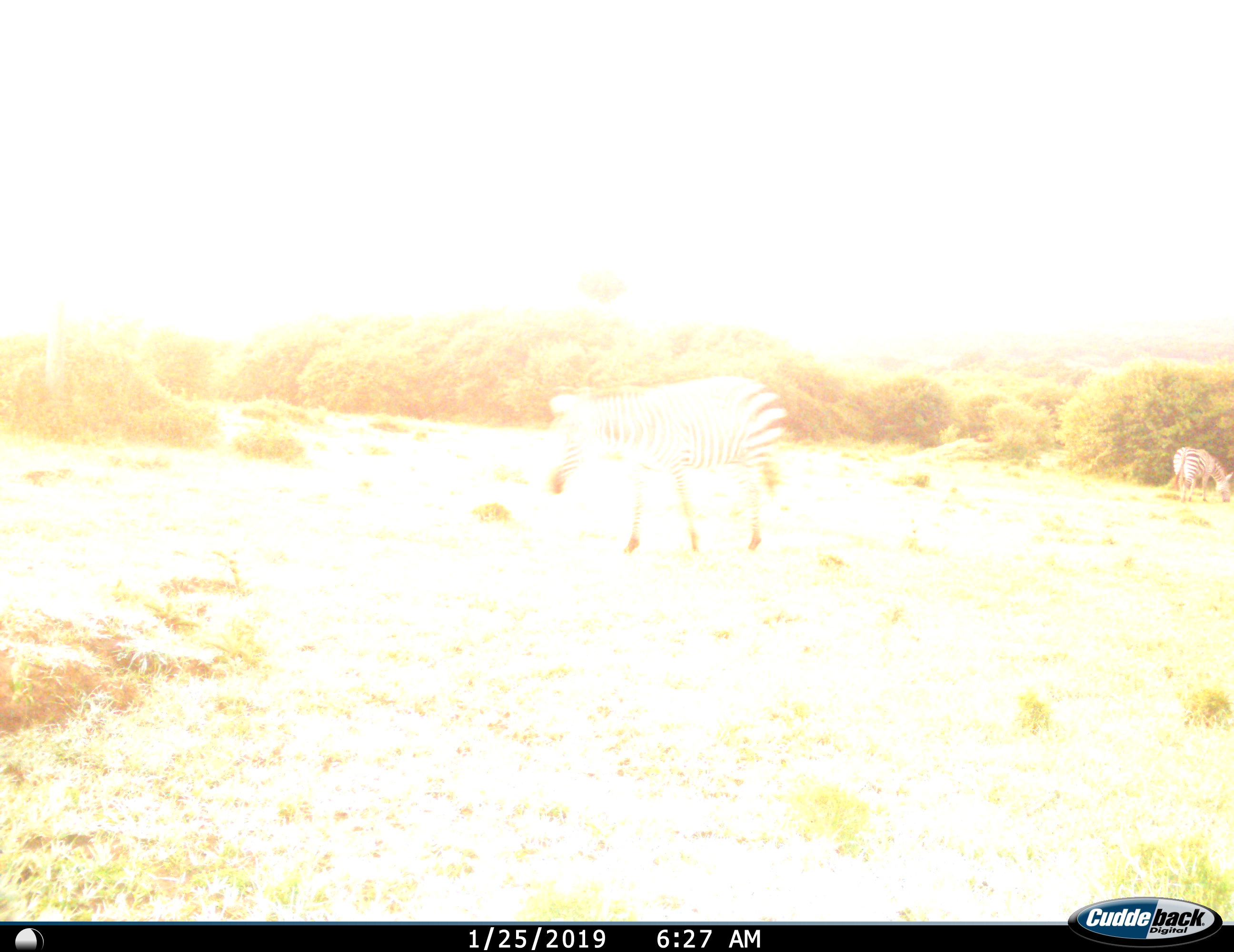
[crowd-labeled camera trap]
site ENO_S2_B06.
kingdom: Animalia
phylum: Chordata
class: Mammalia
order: Perissodactyla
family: Equidae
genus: Equus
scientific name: Equus quagga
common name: plains zebra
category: zebraplains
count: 2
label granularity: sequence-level